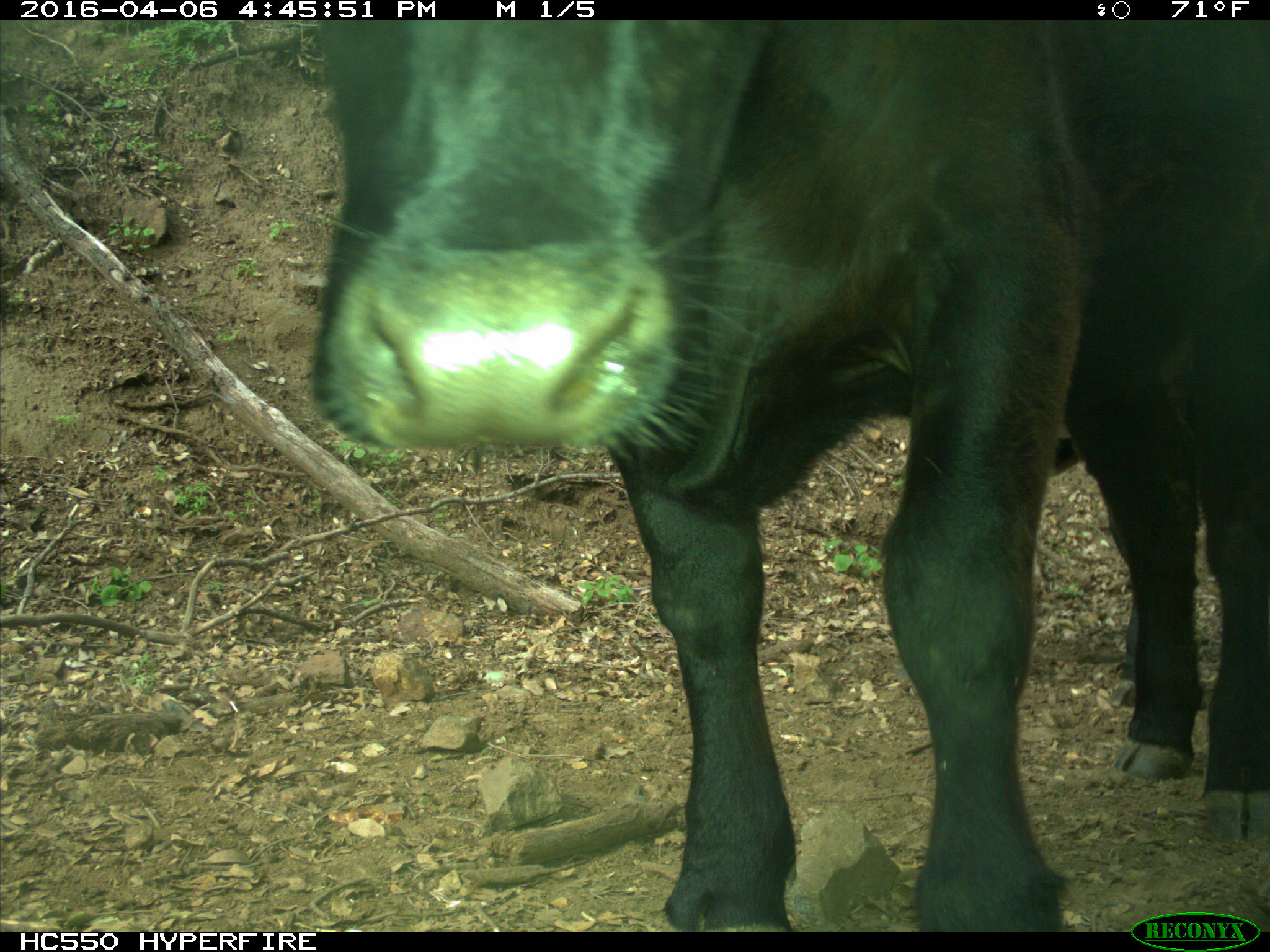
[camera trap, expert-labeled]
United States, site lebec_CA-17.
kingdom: Animalia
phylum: Chordata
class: Mammalia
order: Artiodactyla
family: Bovidae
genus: Bos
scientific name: Bos taurus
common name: domestic cow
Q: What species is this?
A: Bos taurus (domestic cow).